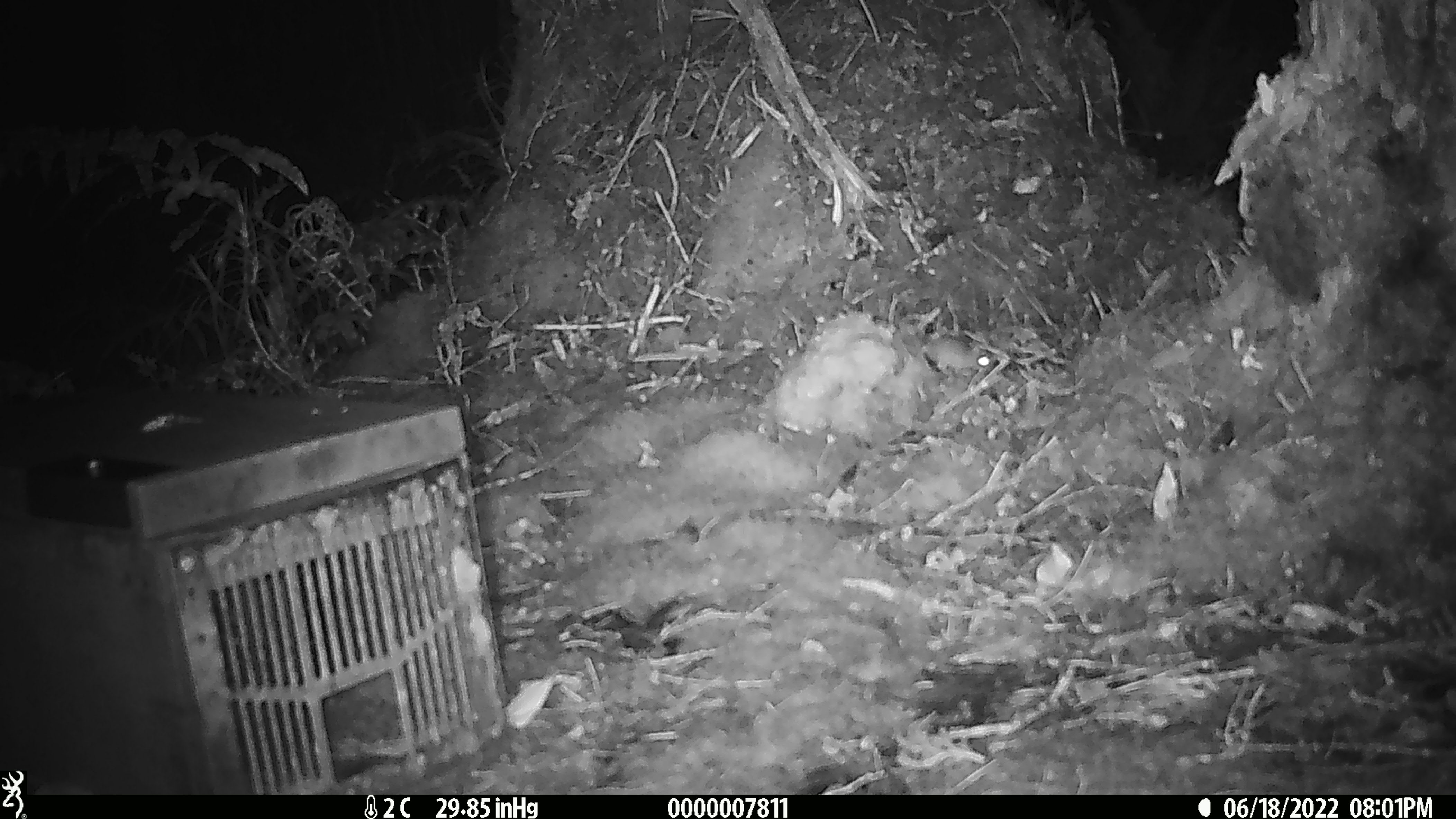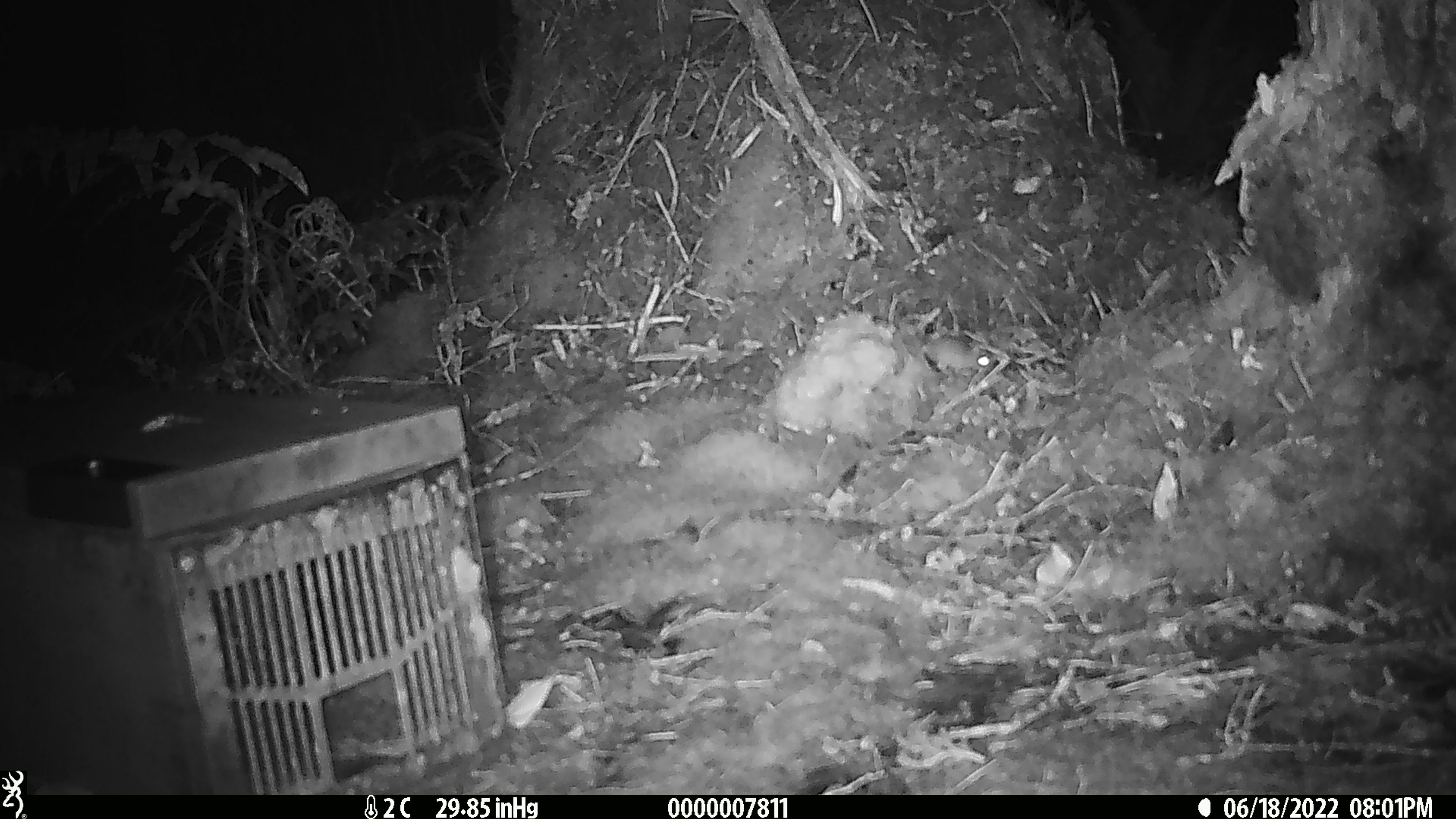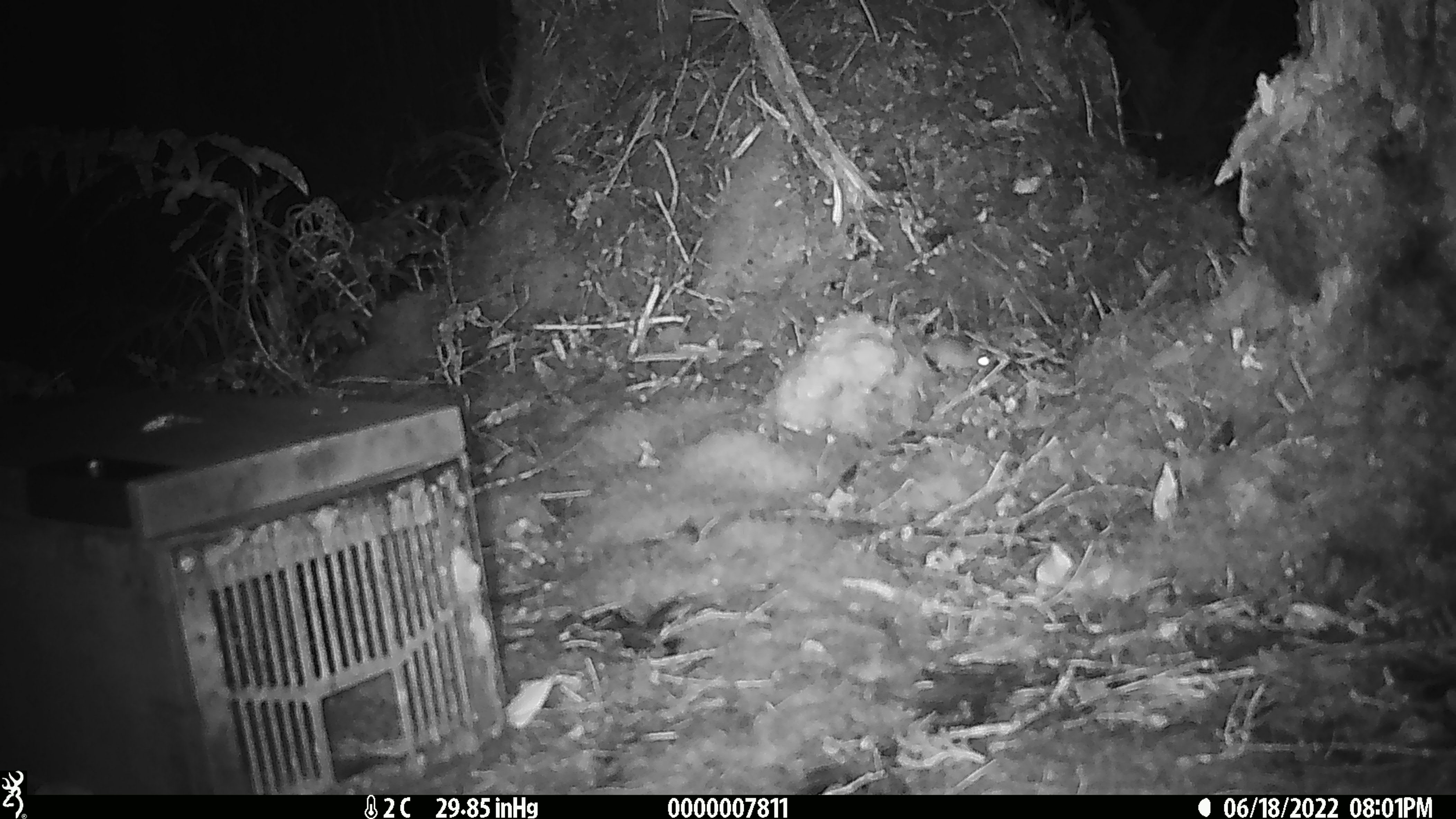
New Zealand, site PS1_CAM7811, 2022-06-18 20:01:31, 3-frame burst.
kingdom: Animalia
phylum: Chordata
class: Mammalia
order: Rodentia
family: Muridae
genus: Mus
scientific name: Mus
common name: mouse